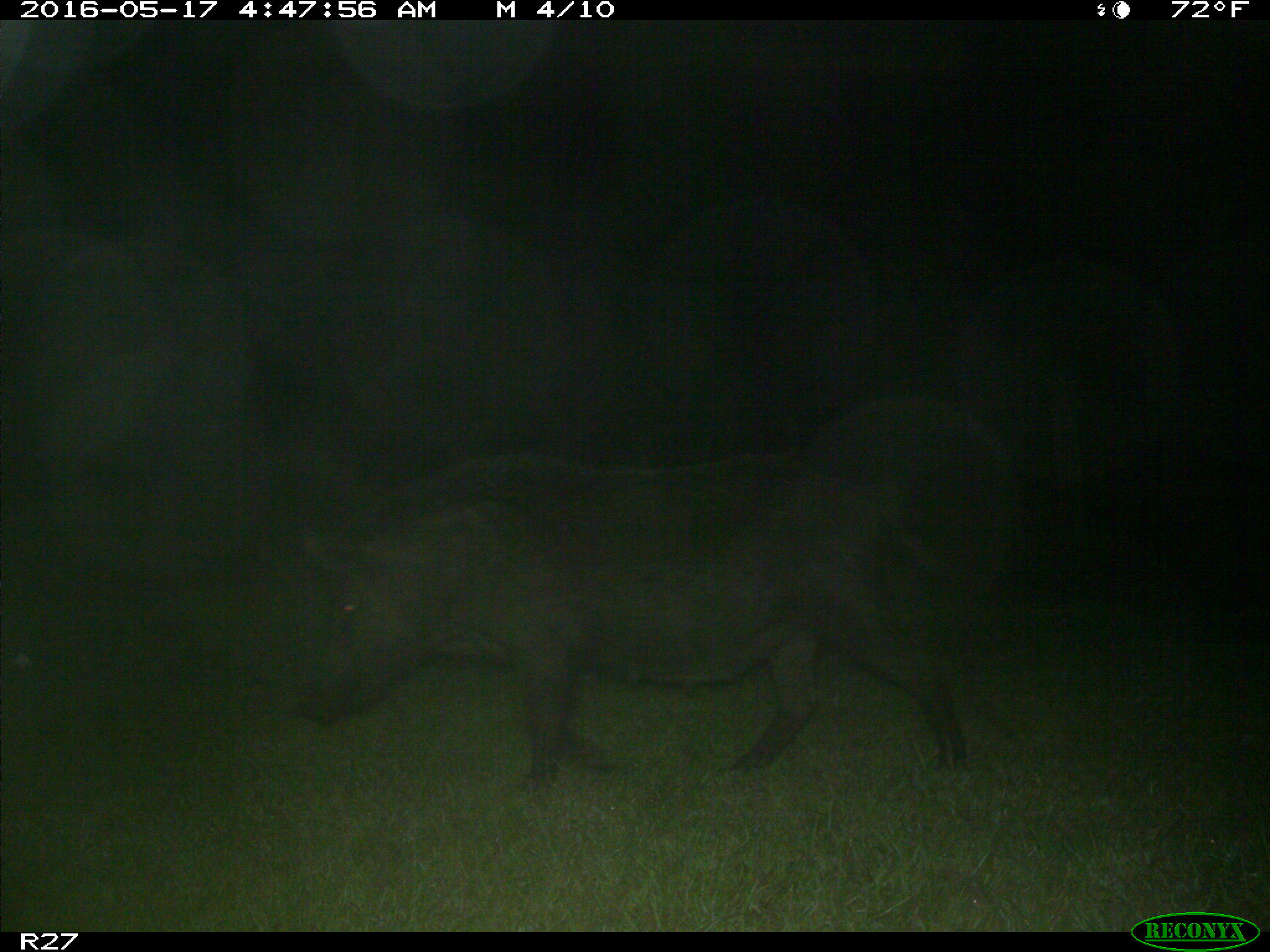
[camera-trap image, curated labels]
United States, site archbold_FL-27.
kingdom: Animalia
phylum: Chordata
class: Mammalia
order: Artiodactyla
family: Suidae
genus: Sus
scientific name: Sus scrofa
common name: wild boar